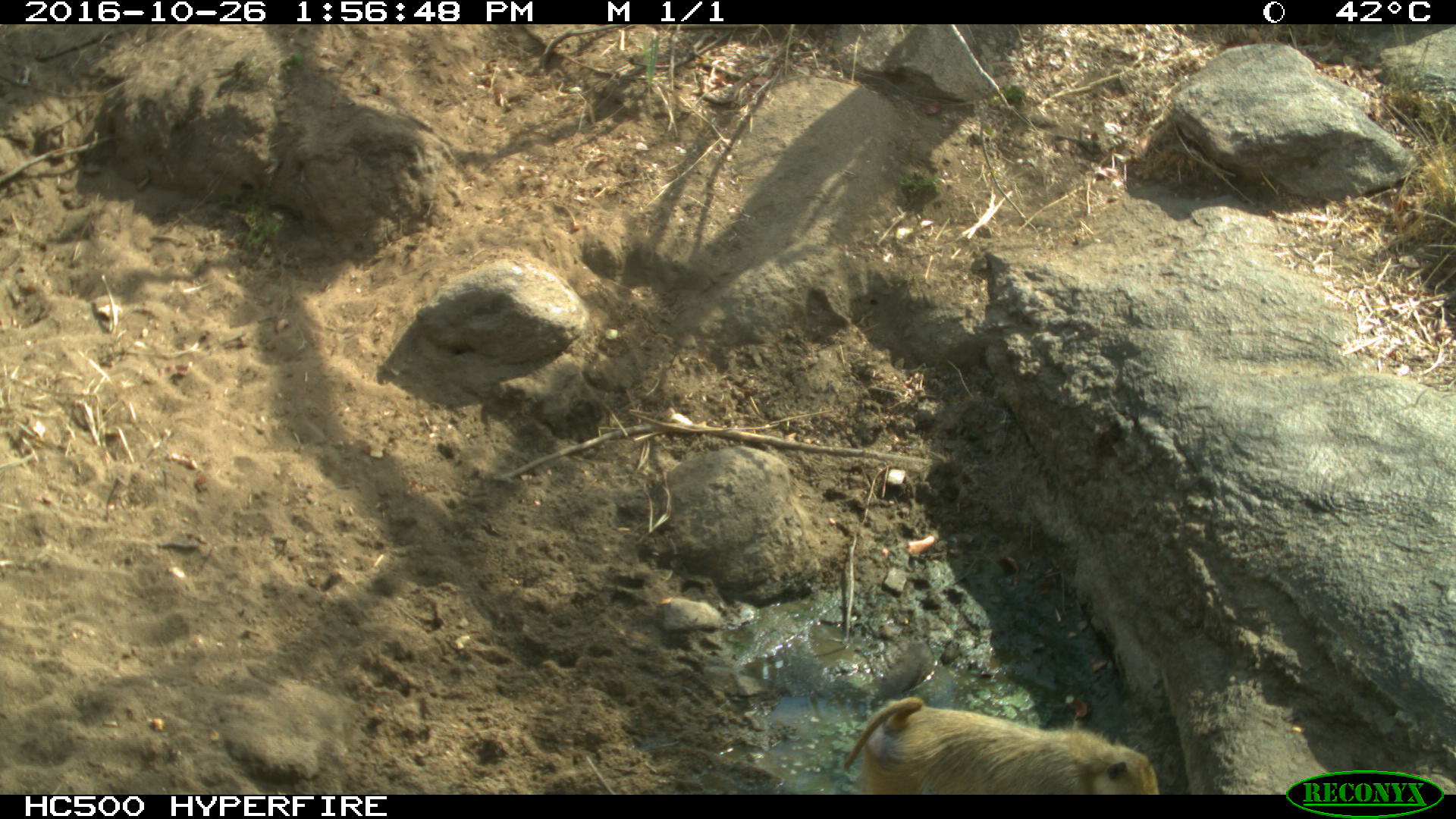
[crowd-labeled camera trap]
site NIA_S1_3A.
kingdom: Animalia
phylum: Chordata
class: Mammalia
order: Primates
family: Cercopithecidae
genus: Papio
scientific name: Papio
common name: baboon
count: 1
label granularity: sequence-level